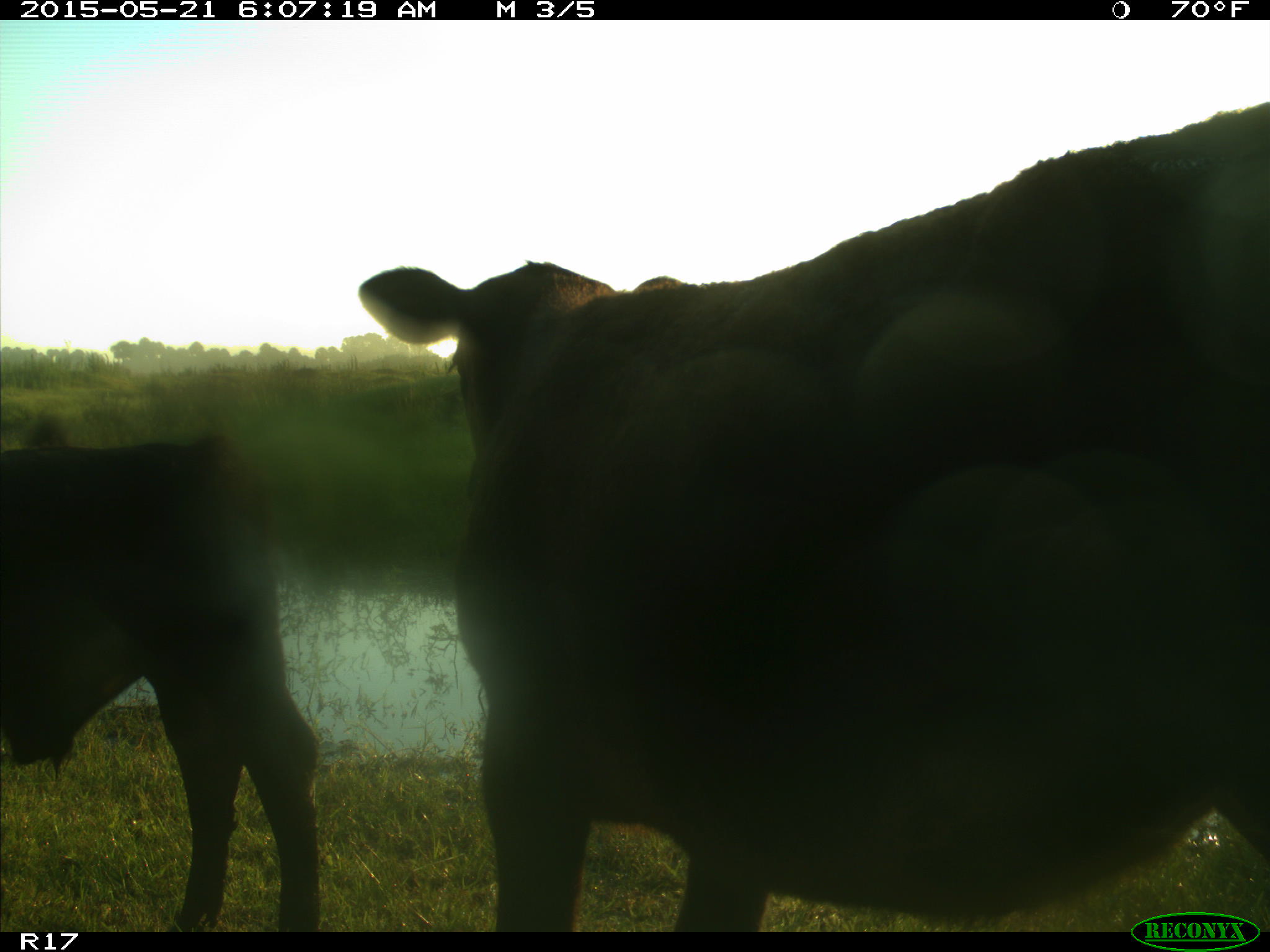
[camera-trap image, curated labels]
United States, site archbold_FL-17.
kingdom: Animalia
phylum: Chordata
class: Mammalia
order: Artiodactyla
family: Bovidae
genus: Bos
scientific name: Bos taurus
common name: domestic cow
Bos taurus (domestic cow).